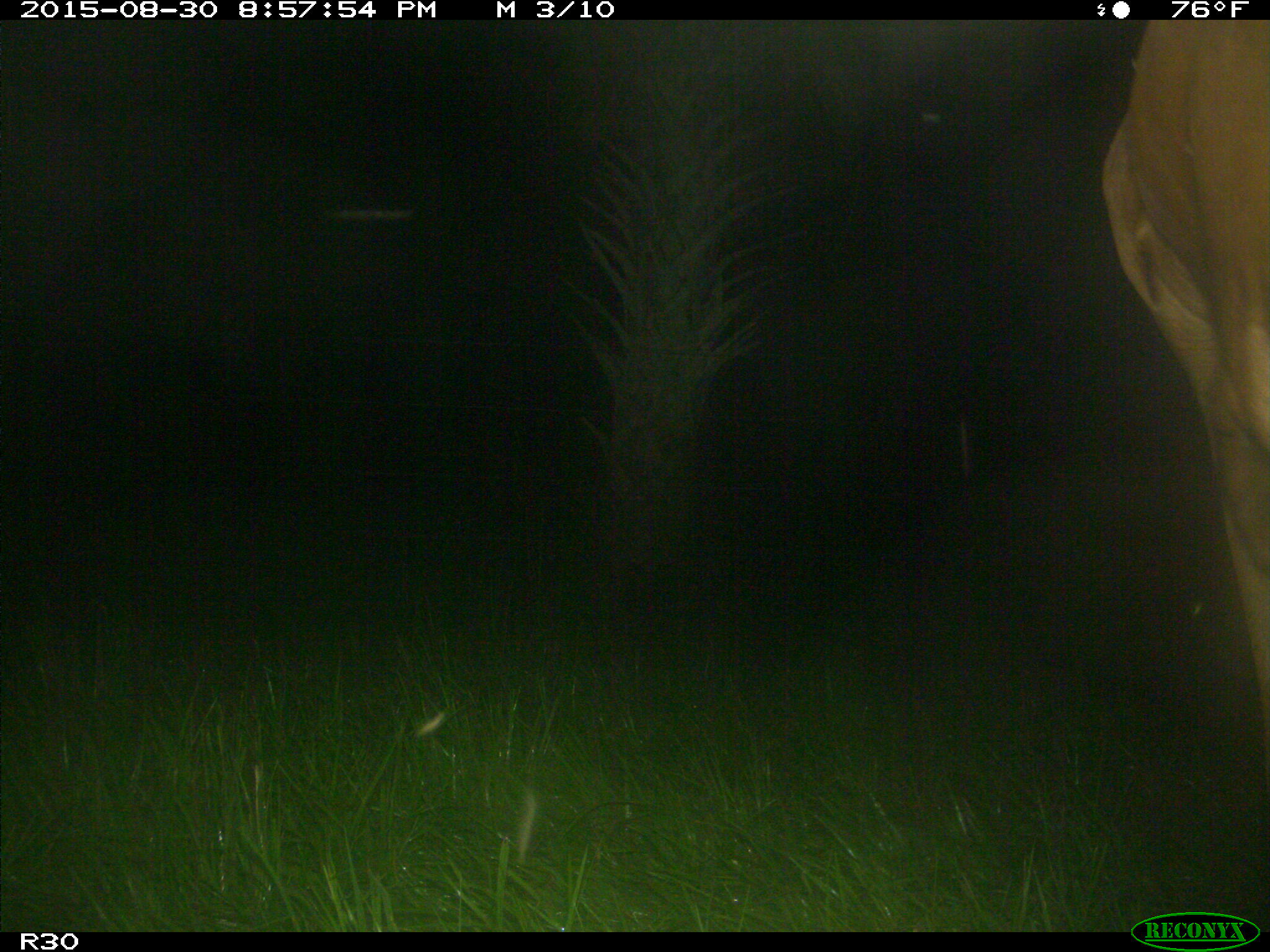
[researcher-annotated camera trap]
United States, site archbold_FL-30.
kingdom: Animalia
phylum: Chordata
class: Mammalia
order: Artiodactyla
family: Bovidae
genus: Bos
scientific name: Bos taurus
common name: domestic cow